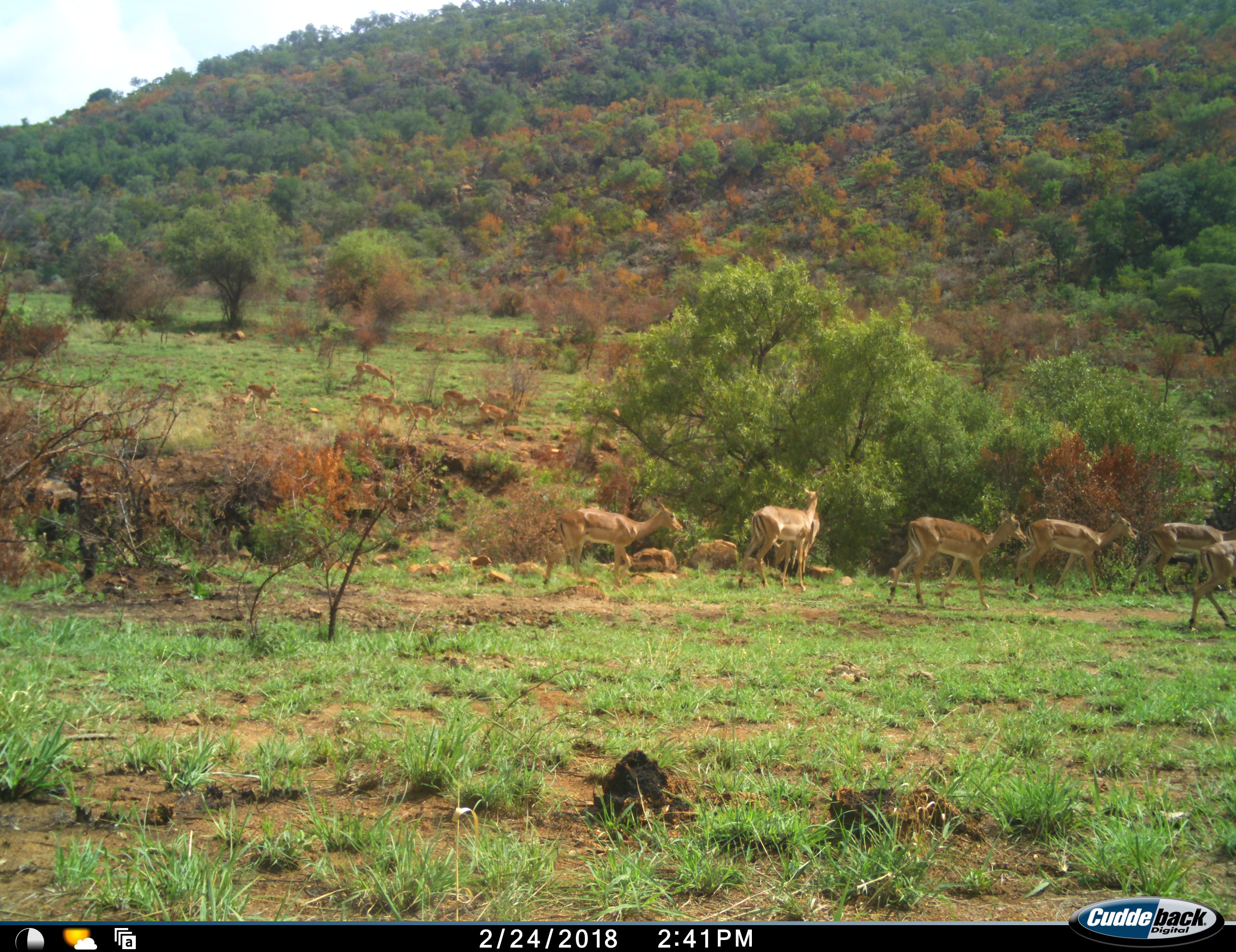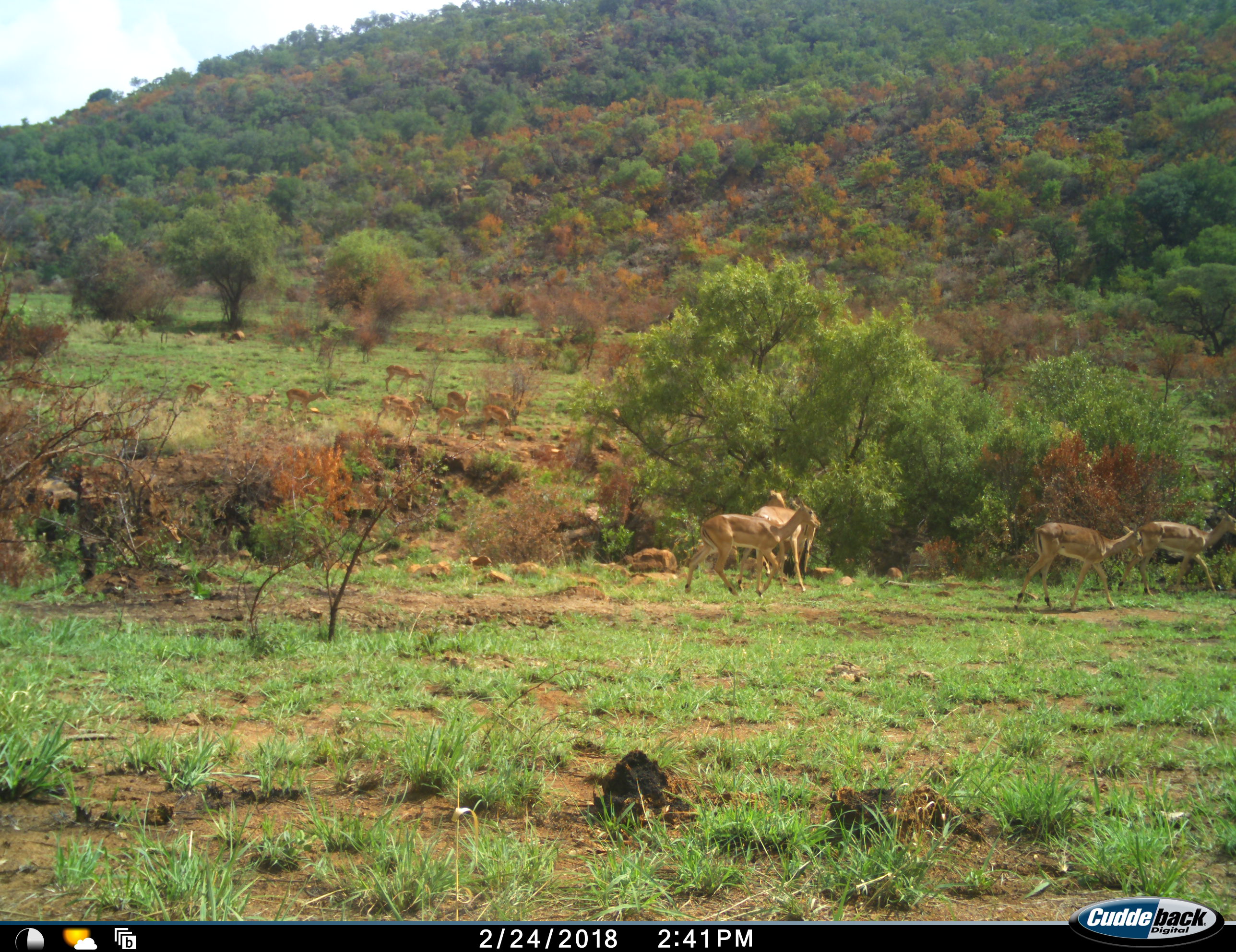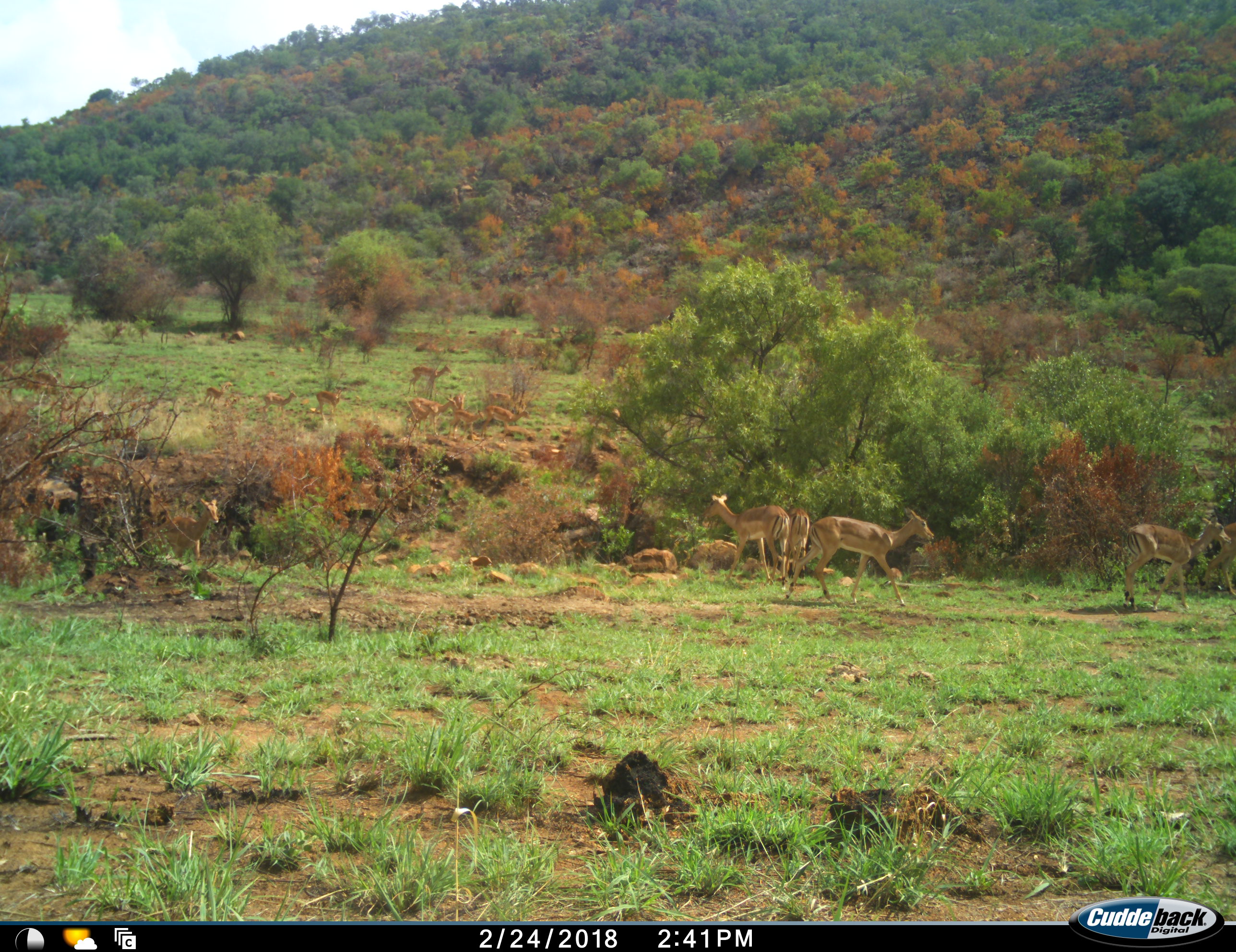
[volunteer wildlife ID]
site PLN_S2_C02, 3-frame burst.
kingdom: Animalia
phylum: Chordata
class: Mammalia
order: Artiodactyla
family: Bovidae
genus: Aepyceros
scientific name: Aepyceros melampus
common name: impala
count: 11-50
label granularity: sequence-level